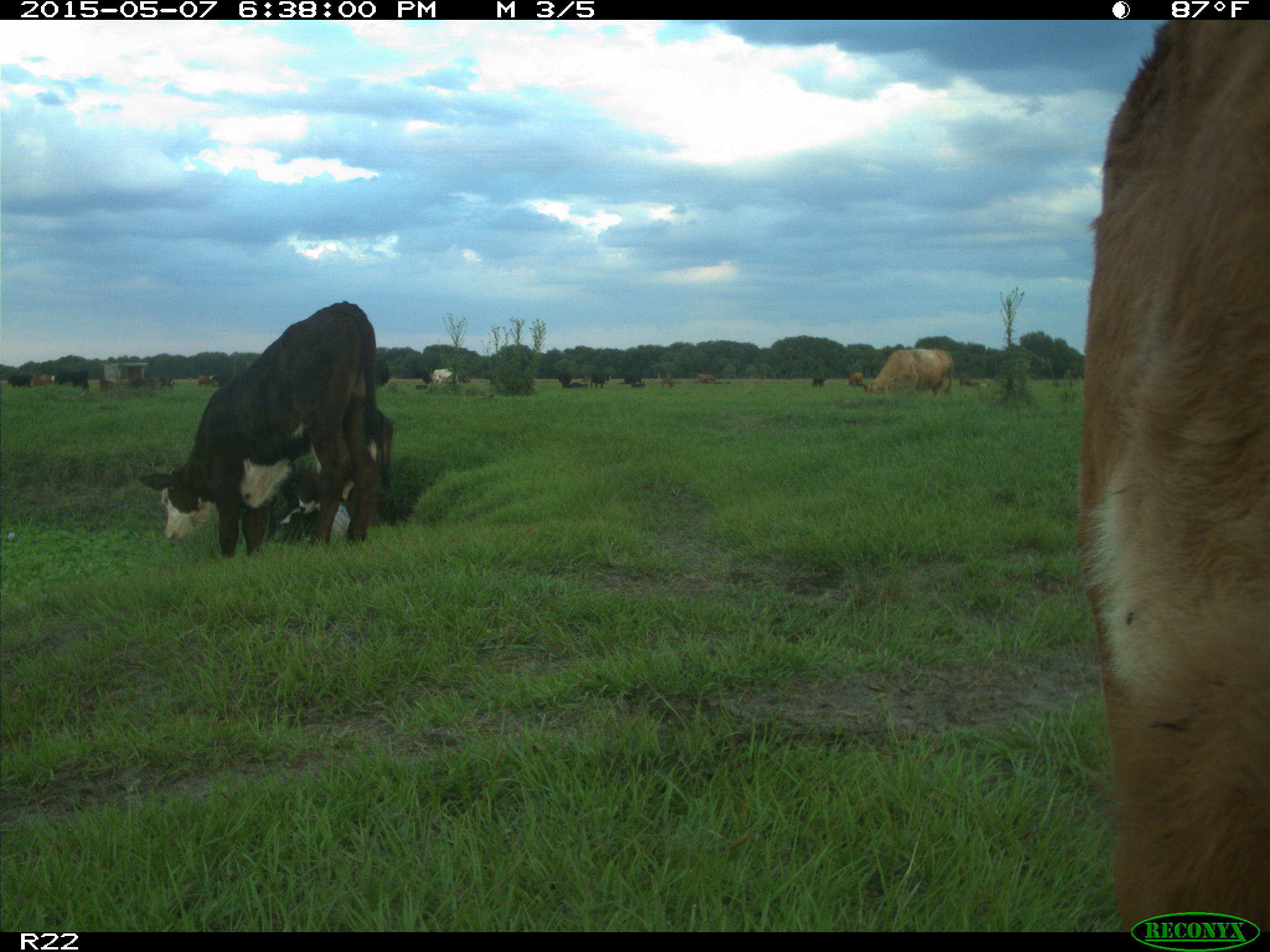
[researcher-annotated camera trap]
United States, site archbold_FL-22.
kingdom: Animalia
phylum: Chordata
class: Mammalia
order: Artiodactyla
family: Bovidae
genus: Bos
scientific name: Bos taurus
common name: domestic cow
Bos taurus (domestic cow).